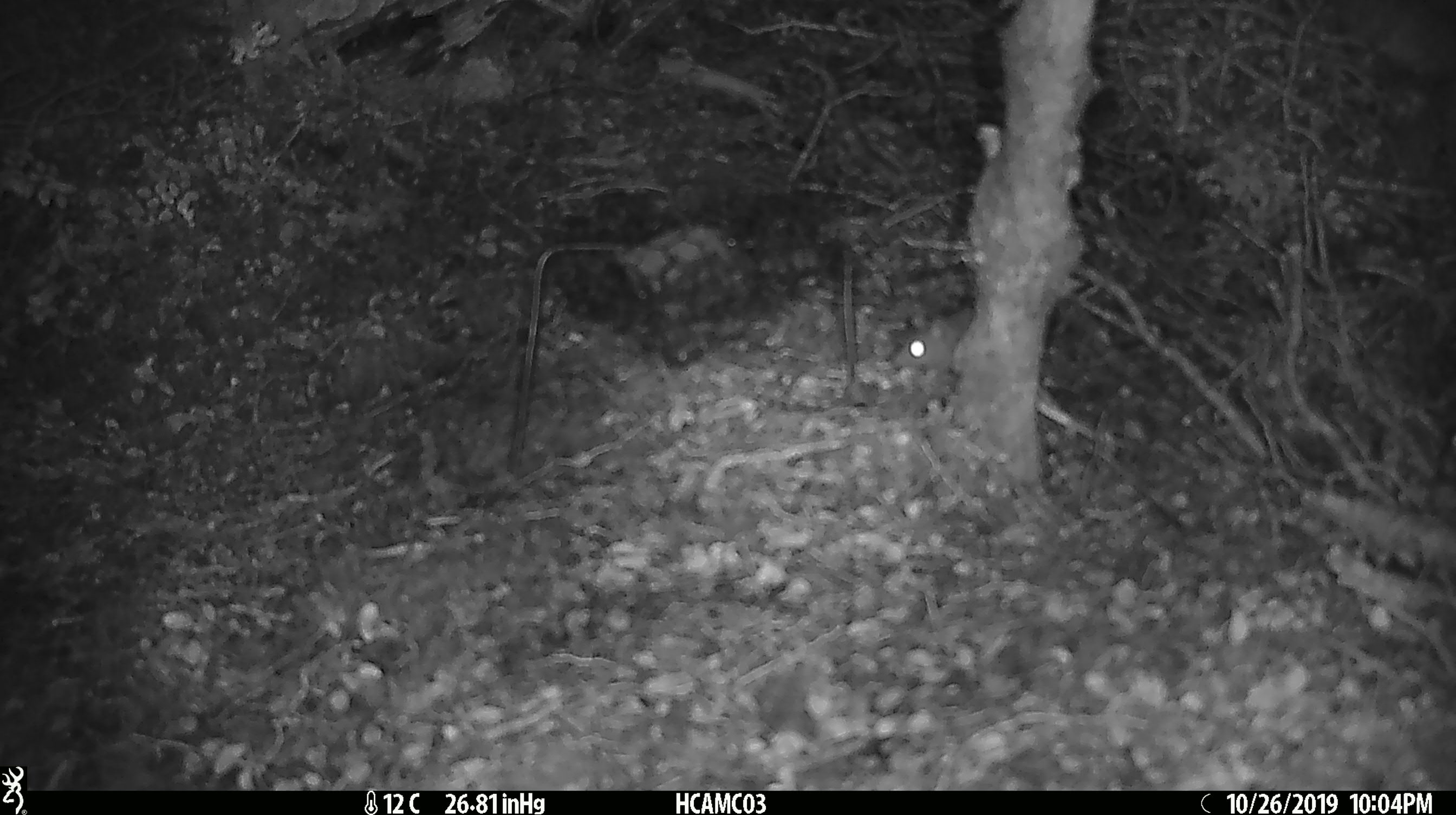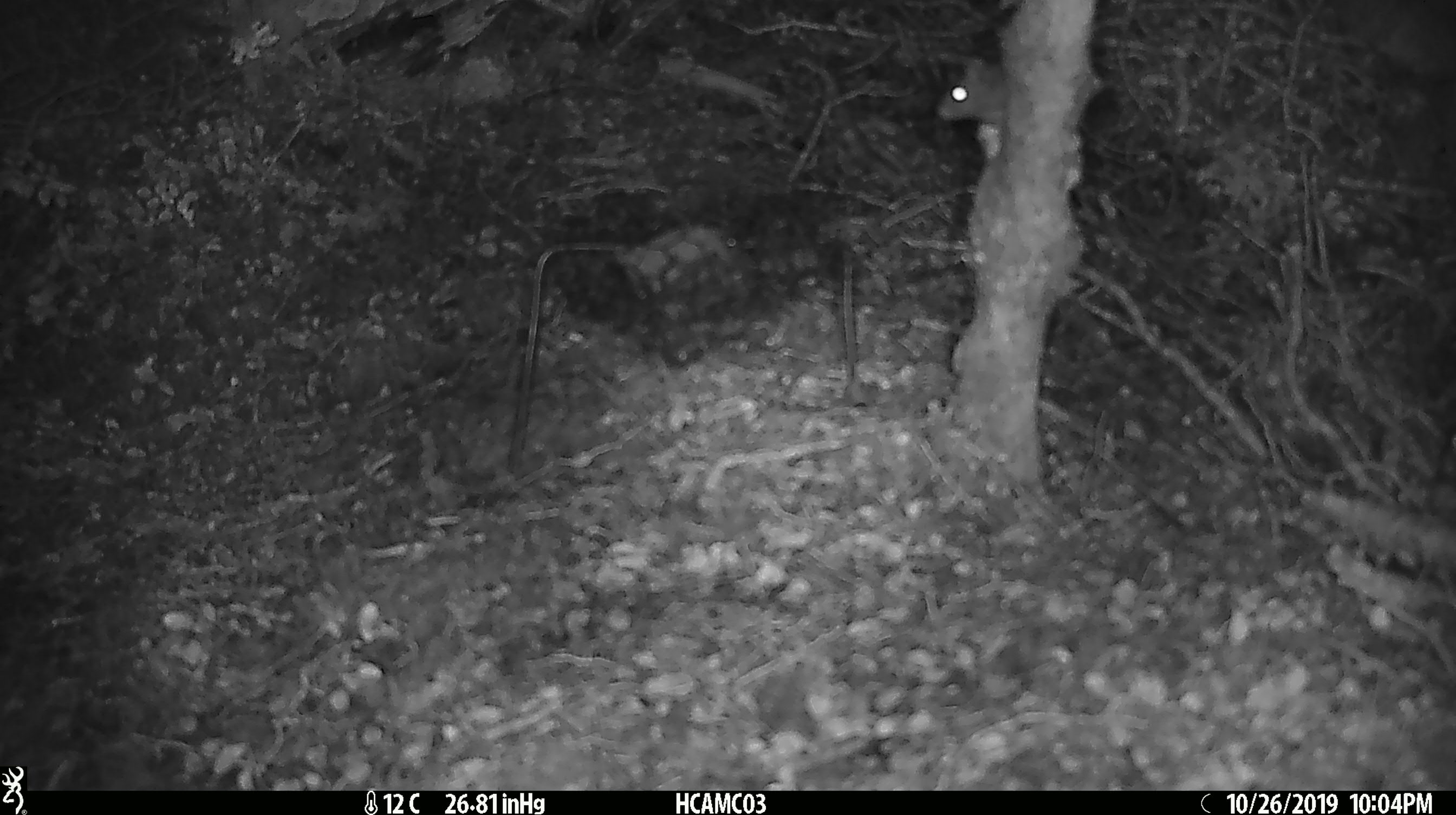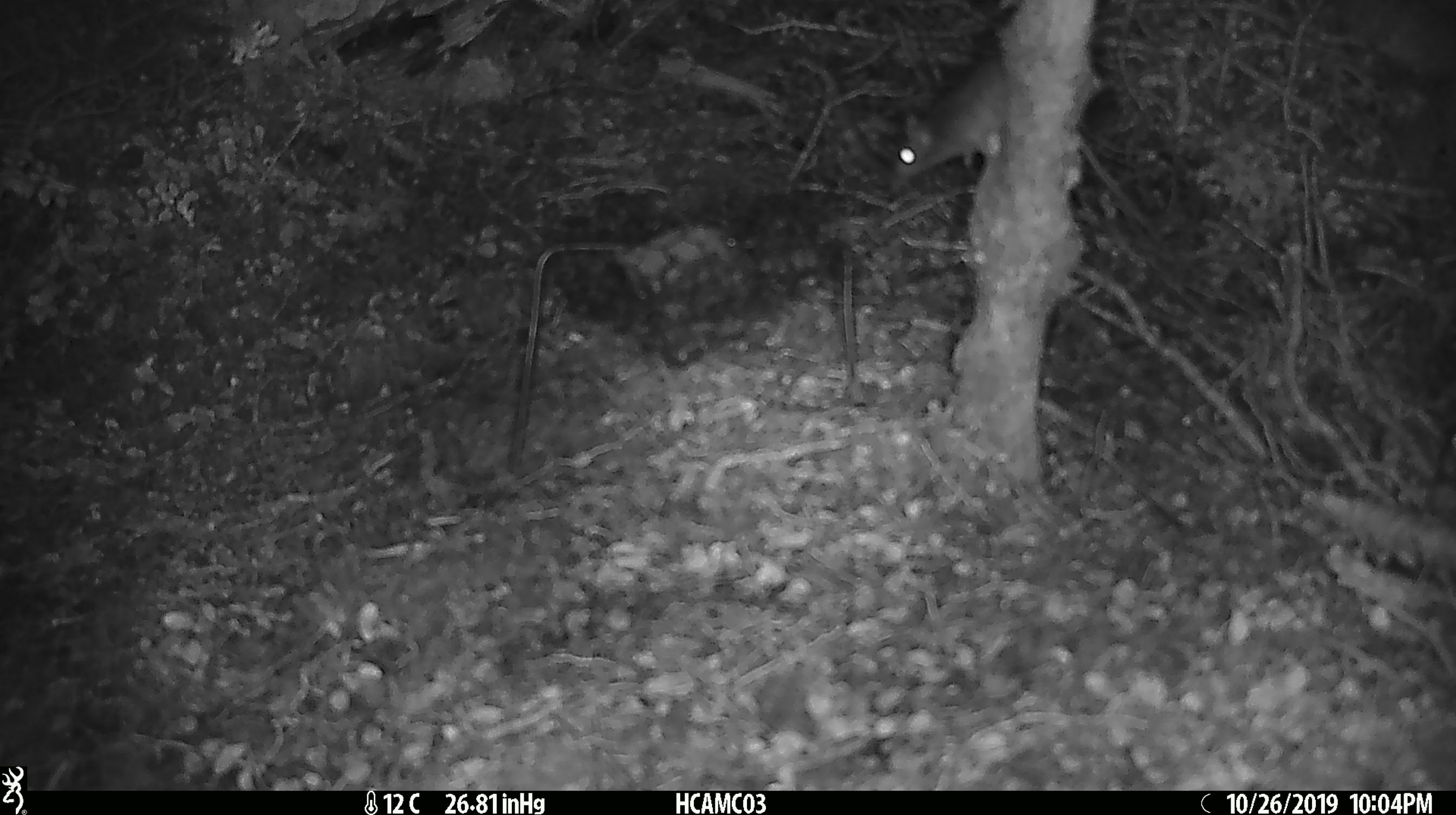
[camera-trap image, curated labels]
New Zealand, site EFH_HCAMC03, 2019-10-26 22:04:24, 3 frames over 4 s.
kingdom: Animalia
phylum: Chordata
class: Mammalia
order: Rodentia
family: Muridae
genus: Mus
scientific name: Mus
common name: mouse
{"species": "mouse (Mus)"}